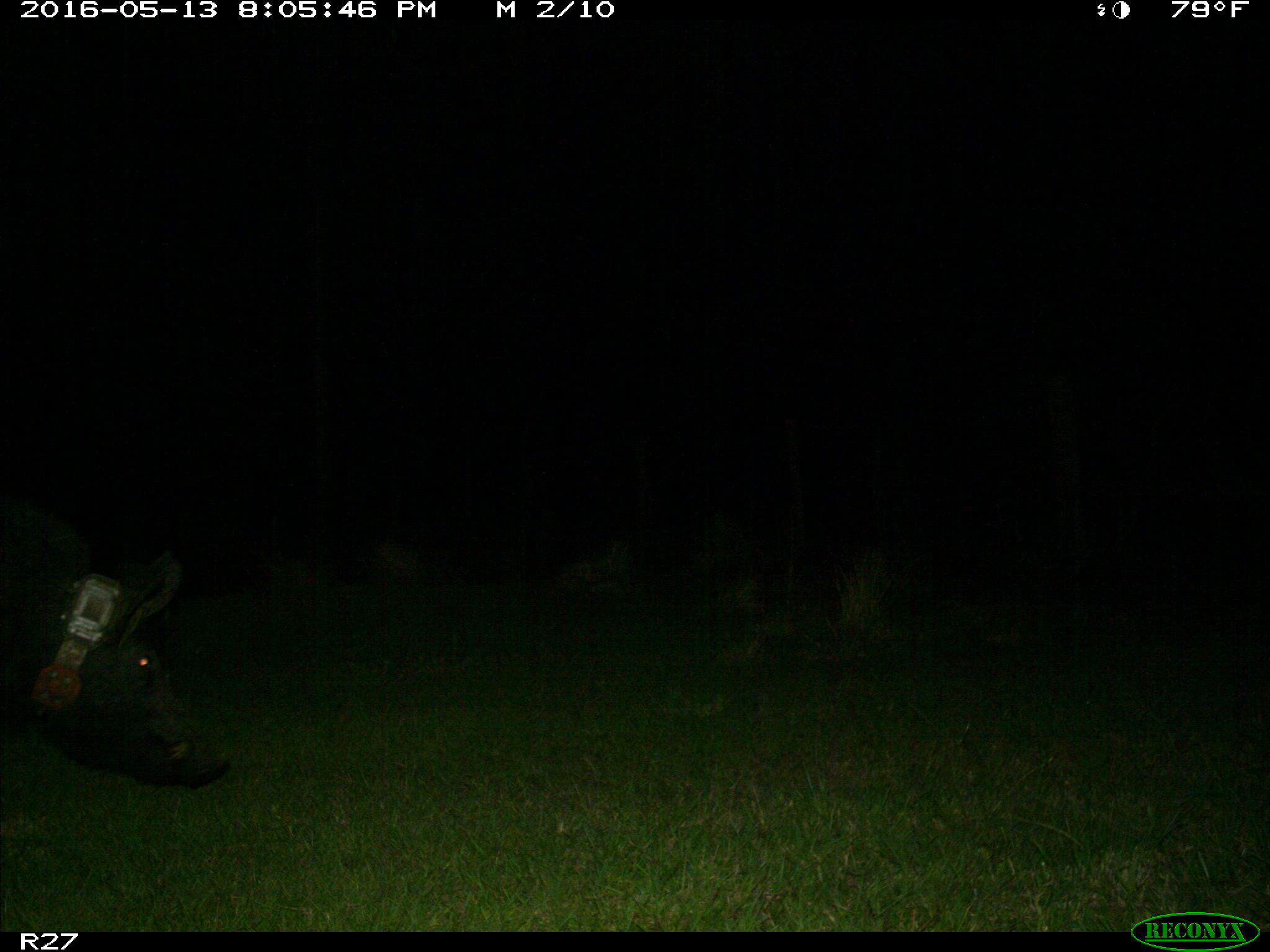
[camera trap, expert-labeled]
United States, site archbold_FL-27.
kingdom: Animalia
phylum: Chordata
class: Mammalia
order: Artiodactyla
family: Suidae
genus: Sus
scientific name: Sus scrofa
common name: wild boar